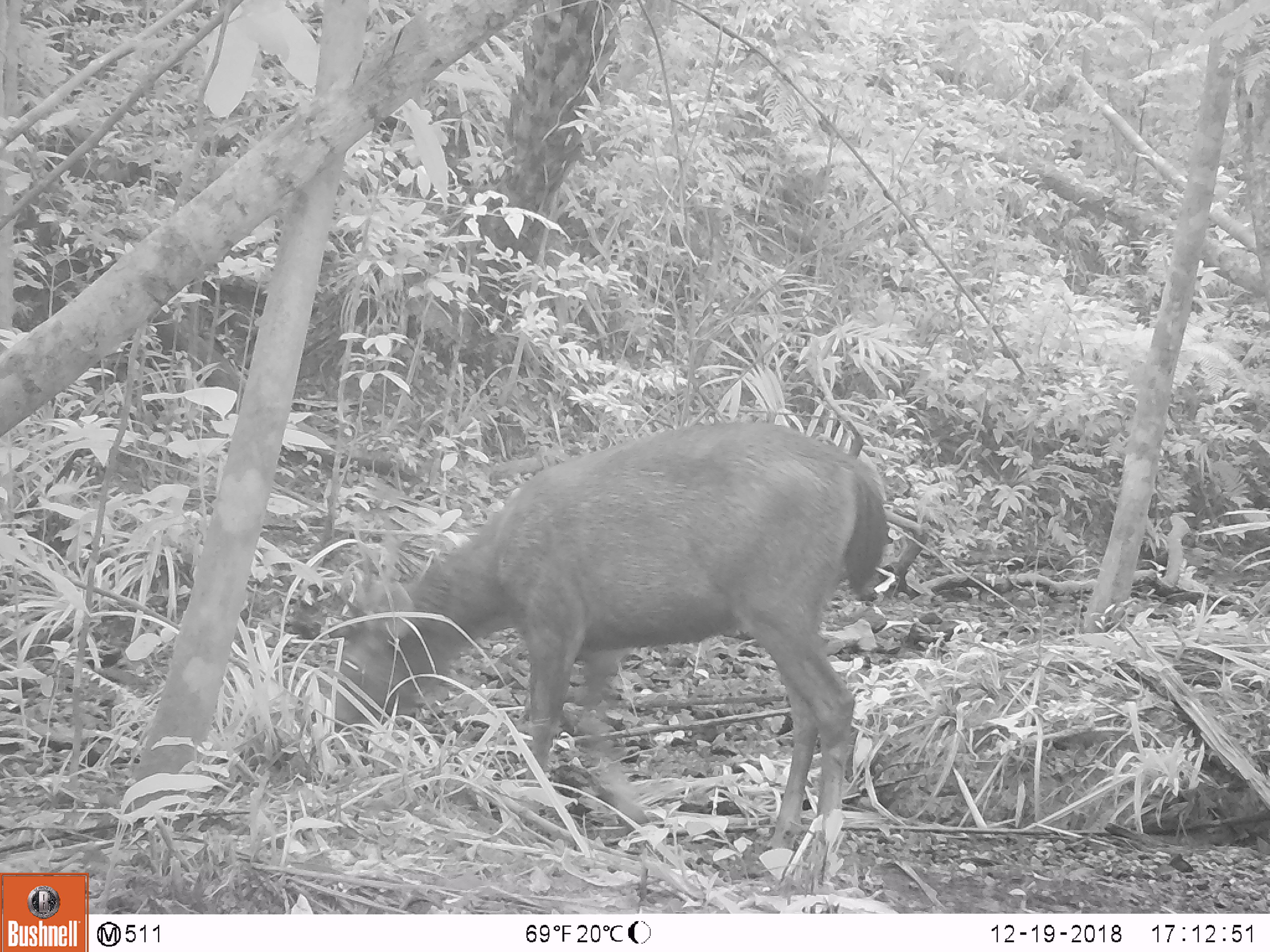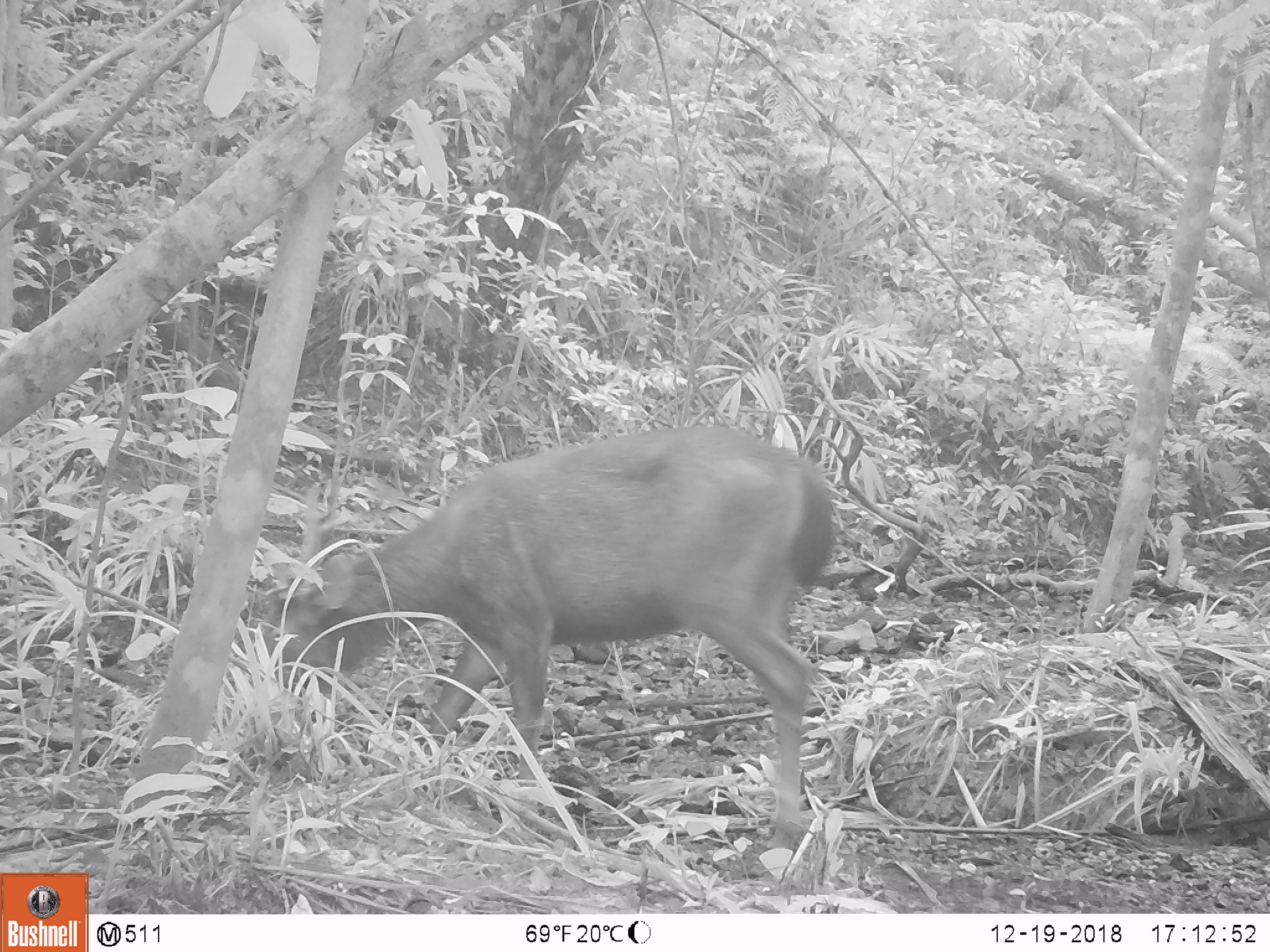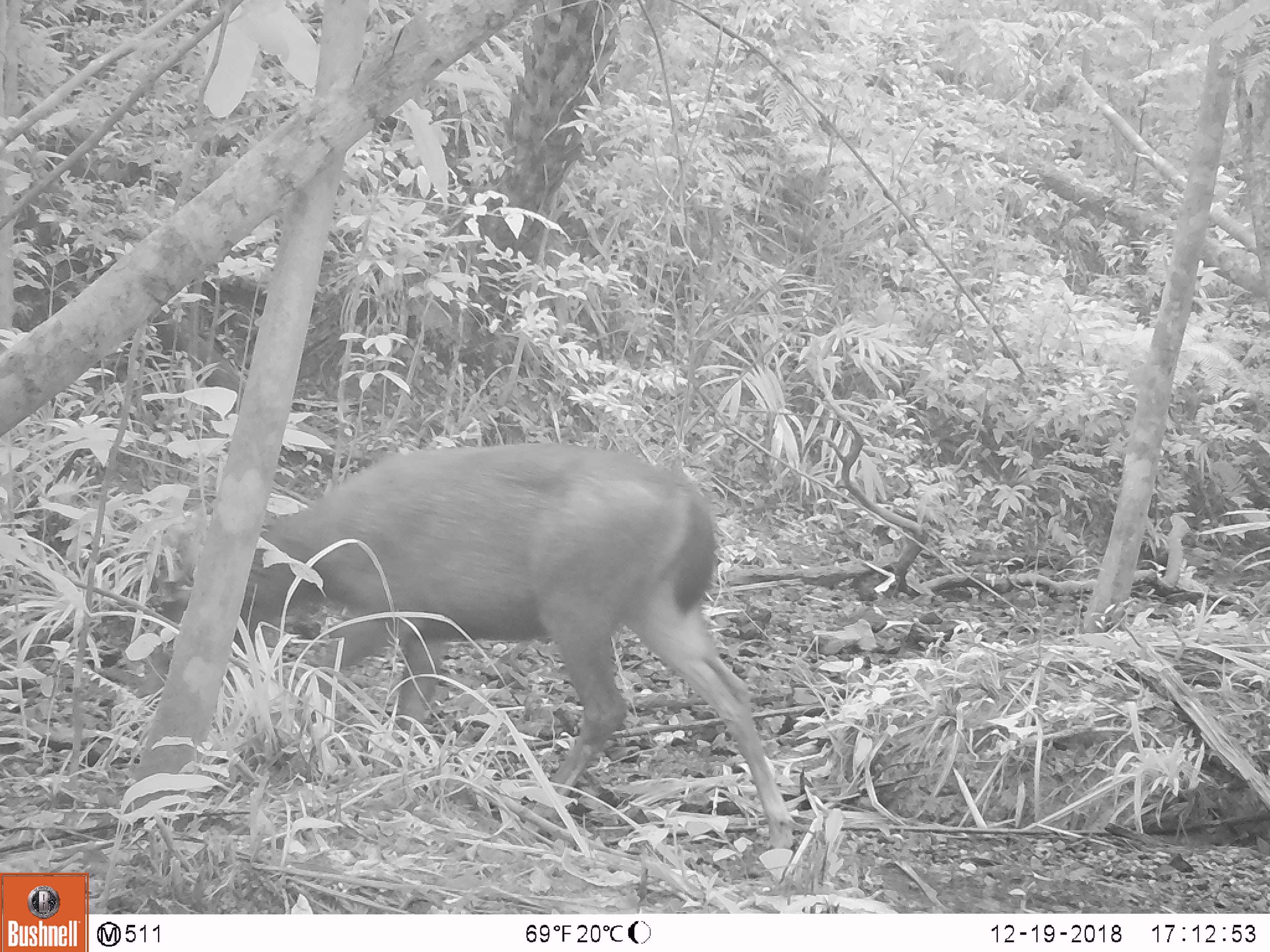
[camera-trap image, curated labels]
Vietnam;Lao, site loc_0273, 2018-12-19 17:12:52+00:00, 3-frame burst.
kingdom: Animalia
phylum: Chordata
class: Mammalia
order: Artiodactyla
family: Cervidae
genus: Rusa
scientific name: Rusa unicolor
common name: sambar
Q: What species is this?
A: Sambar (Rusa unicolor).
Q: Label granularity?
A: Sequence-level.